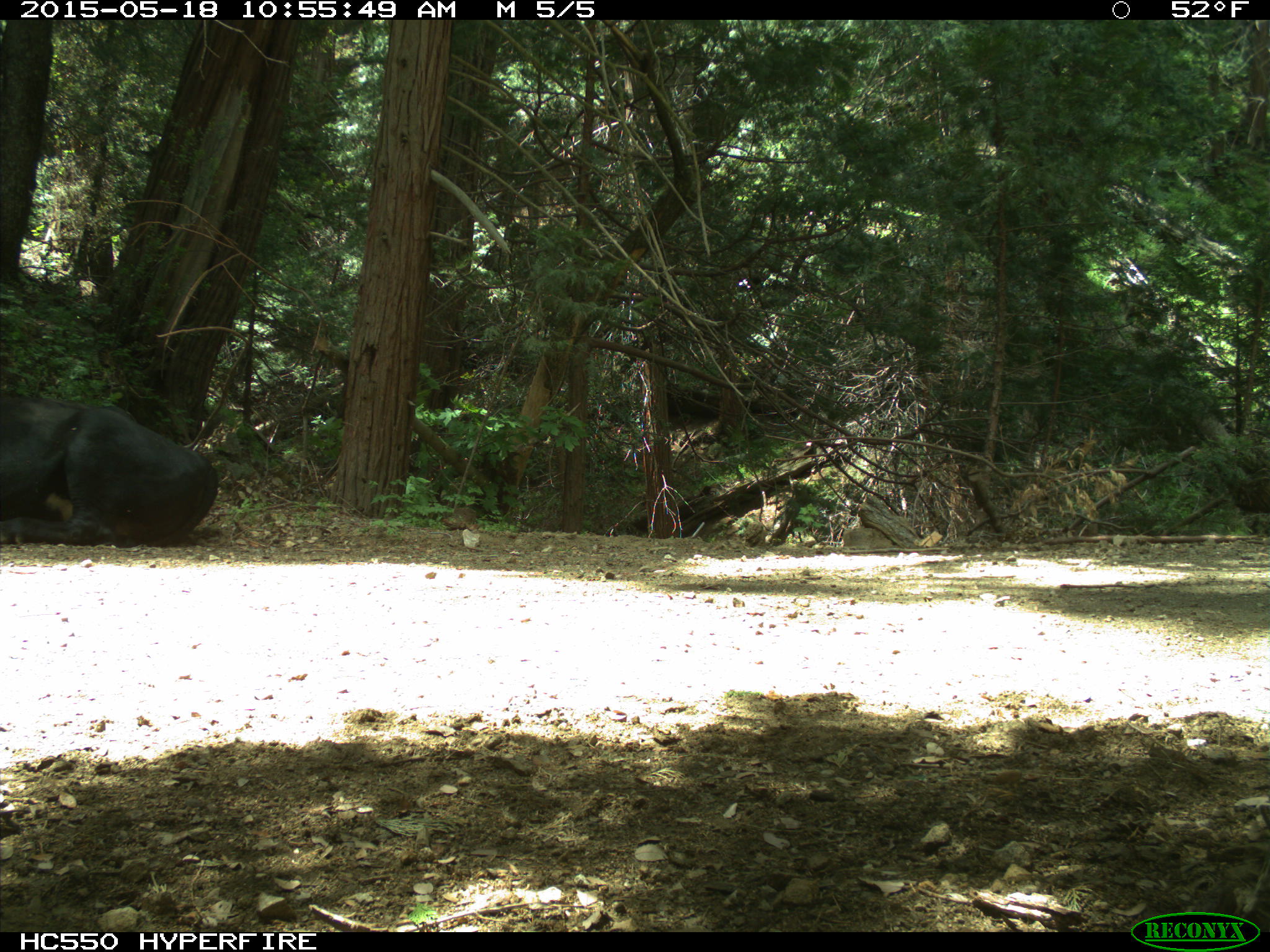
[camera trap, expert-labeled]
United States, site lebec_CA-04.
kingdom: Animalia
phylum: Chordata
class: Mammalia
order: Artiodactyla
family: Bovidae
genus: Bos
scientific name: Bos taurus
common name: domestic cow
Bos taurus (domestic cow).